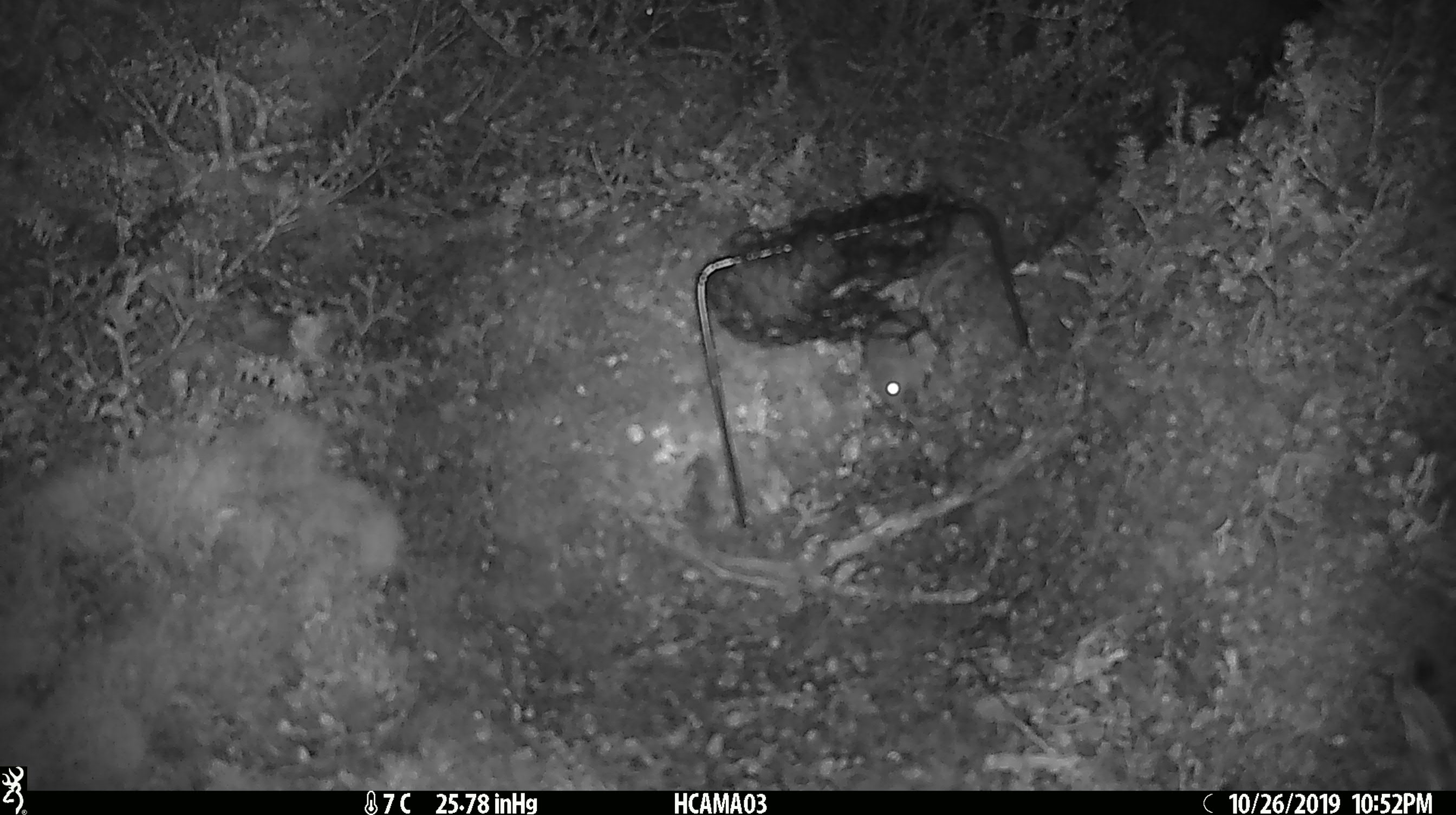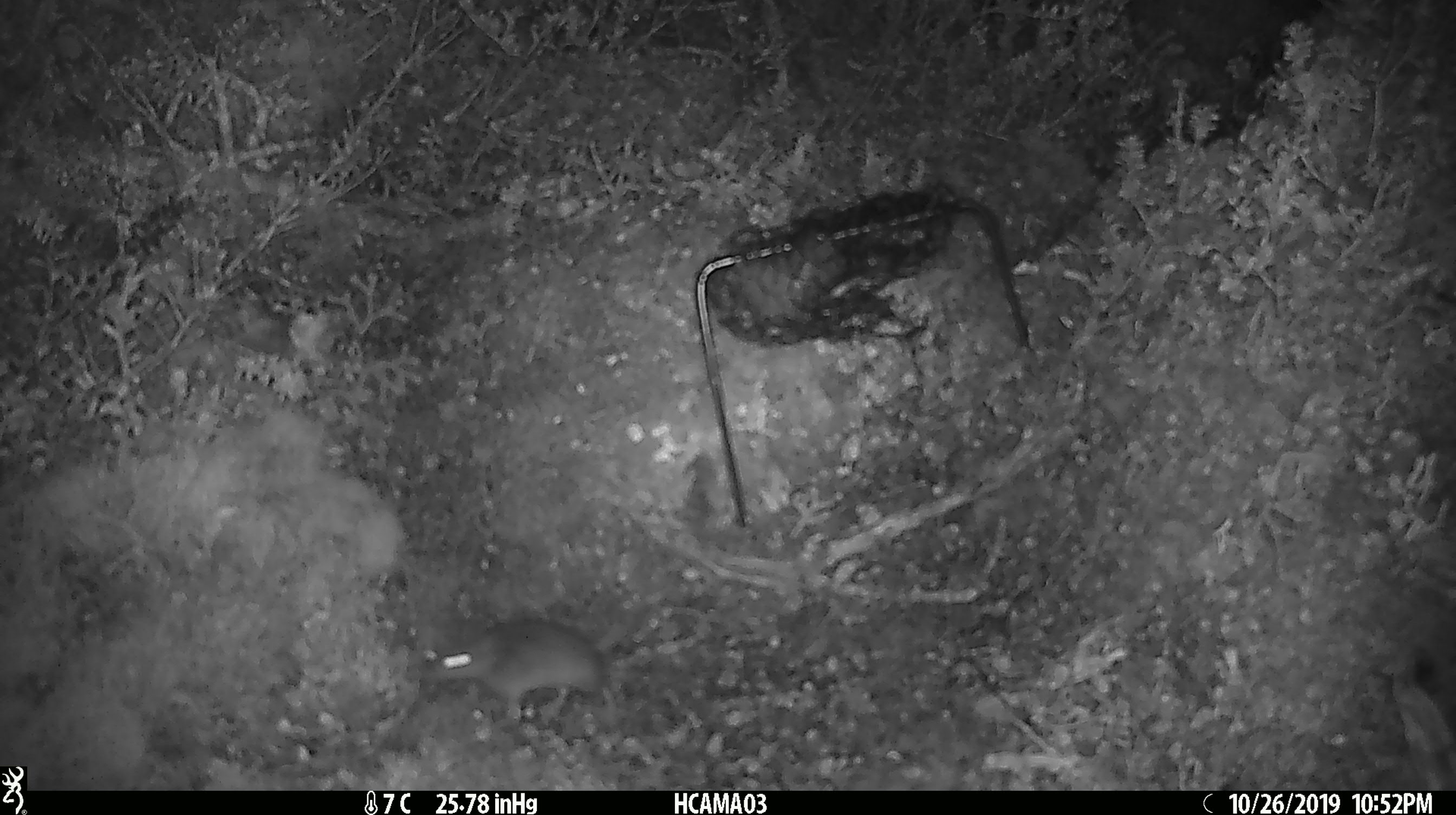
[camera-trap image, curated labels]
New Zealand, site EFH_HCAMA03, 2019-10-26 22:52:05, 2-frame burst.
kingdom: Animalia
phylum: Chordata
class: Mammalia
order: Rodentia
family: Muridae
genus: Mus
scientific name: Mus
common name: mouse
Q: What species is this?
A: Mouse (Mus).